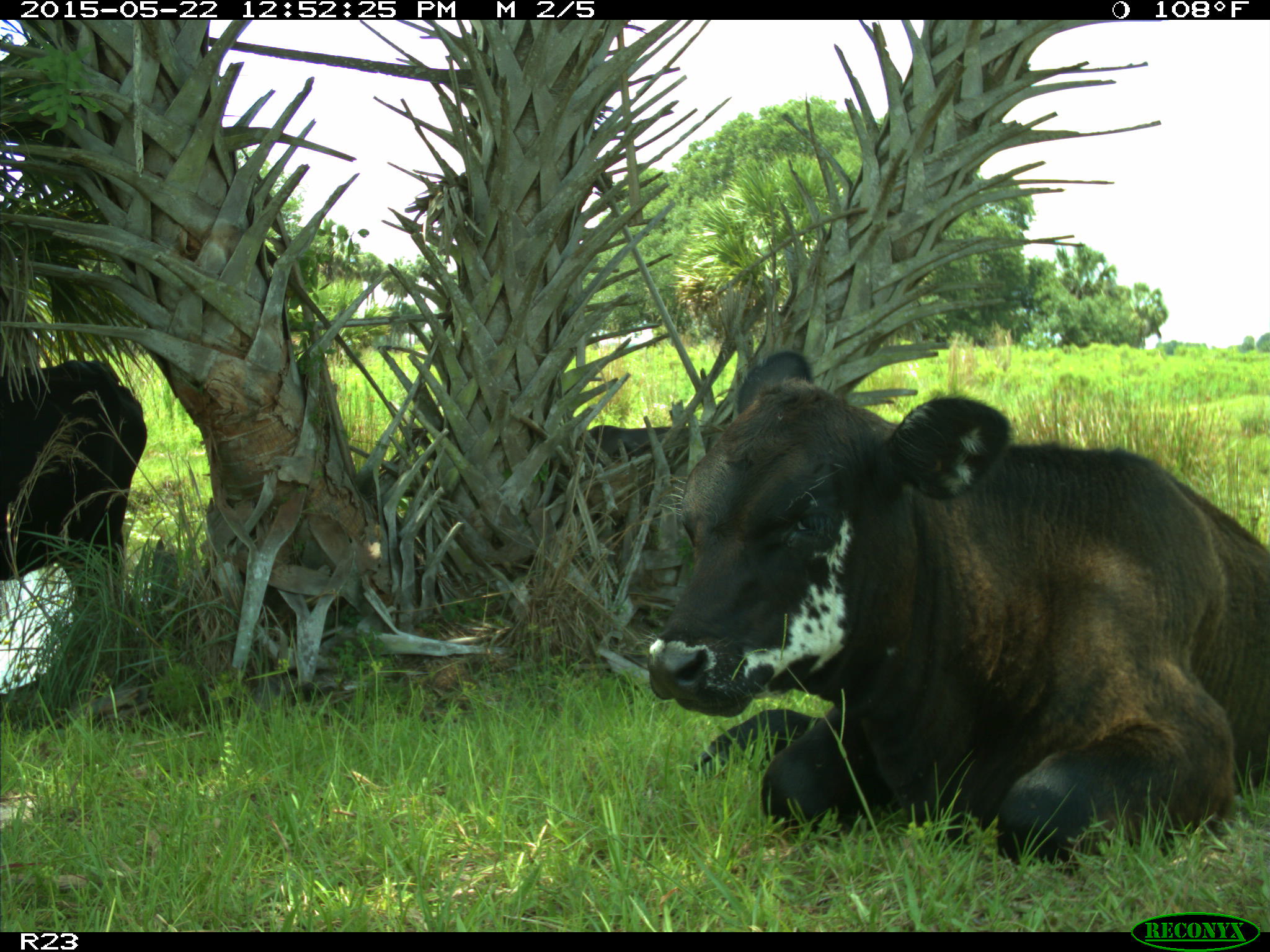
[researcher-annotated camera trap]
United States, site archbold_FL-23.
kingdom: Animalia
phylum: Chordata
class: Mammalia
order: Artiodactyla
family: Suidae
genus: Sus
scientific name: Sus scrofa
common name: wild boar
Sus scrofa (wild boar).